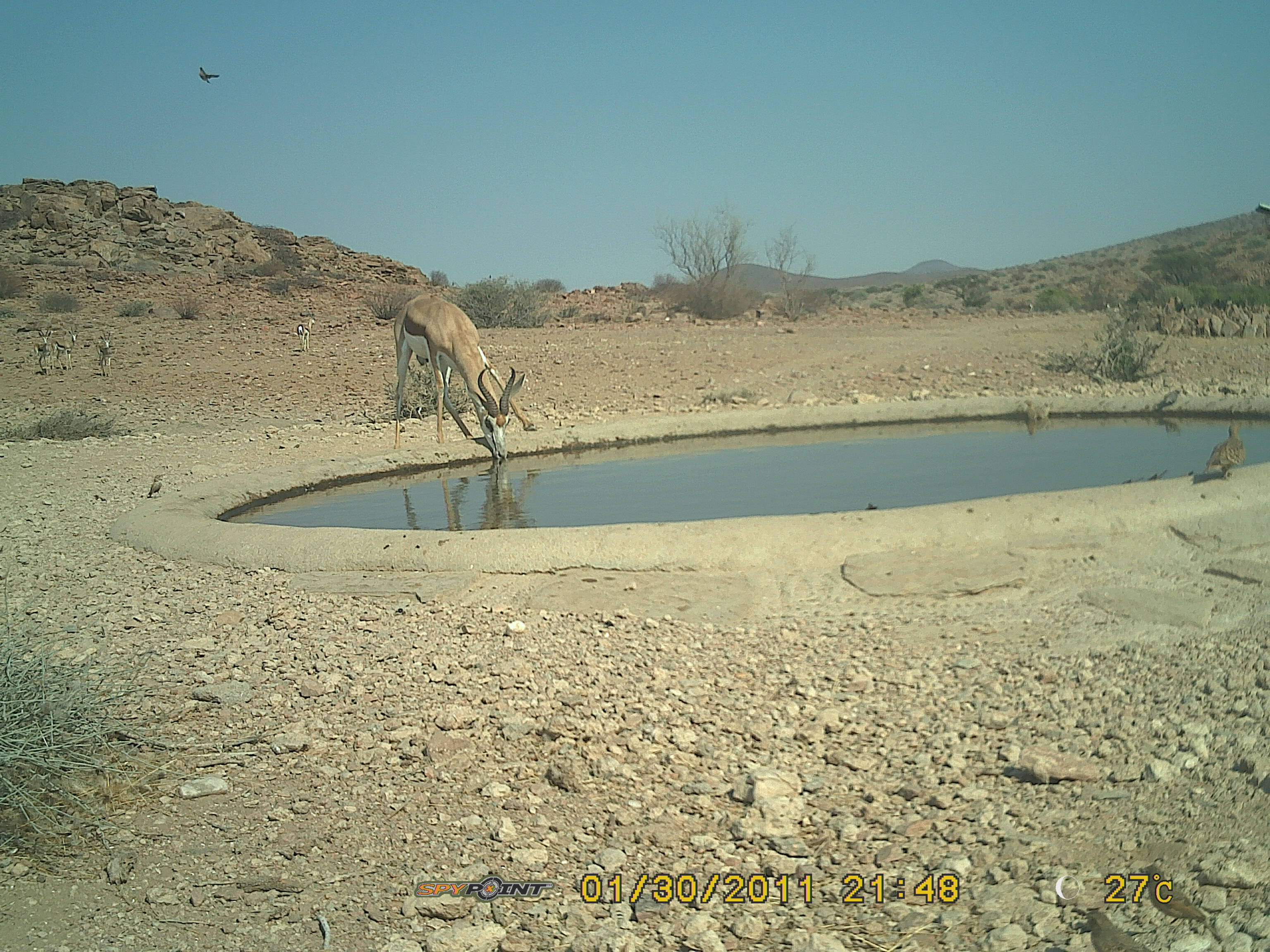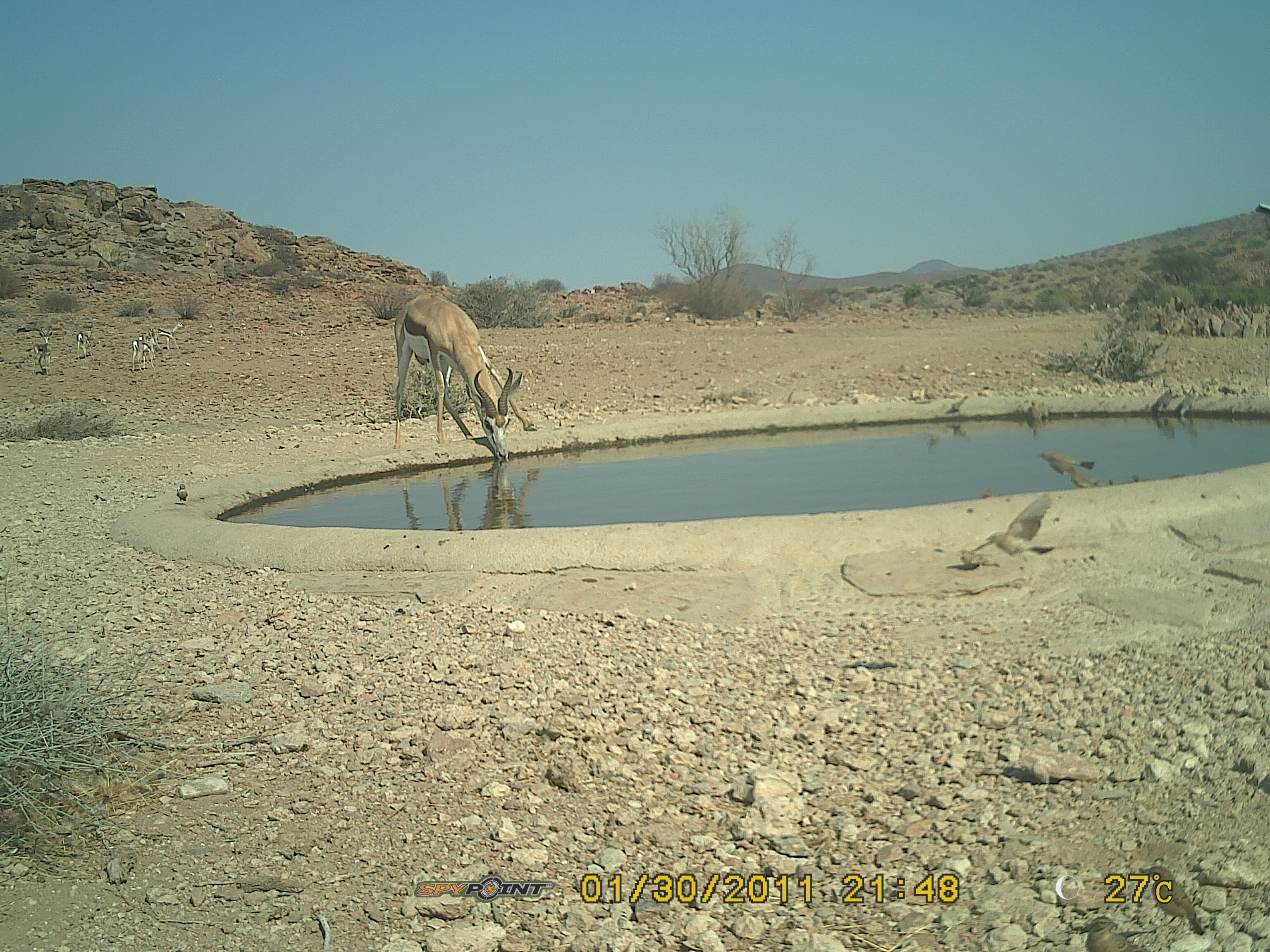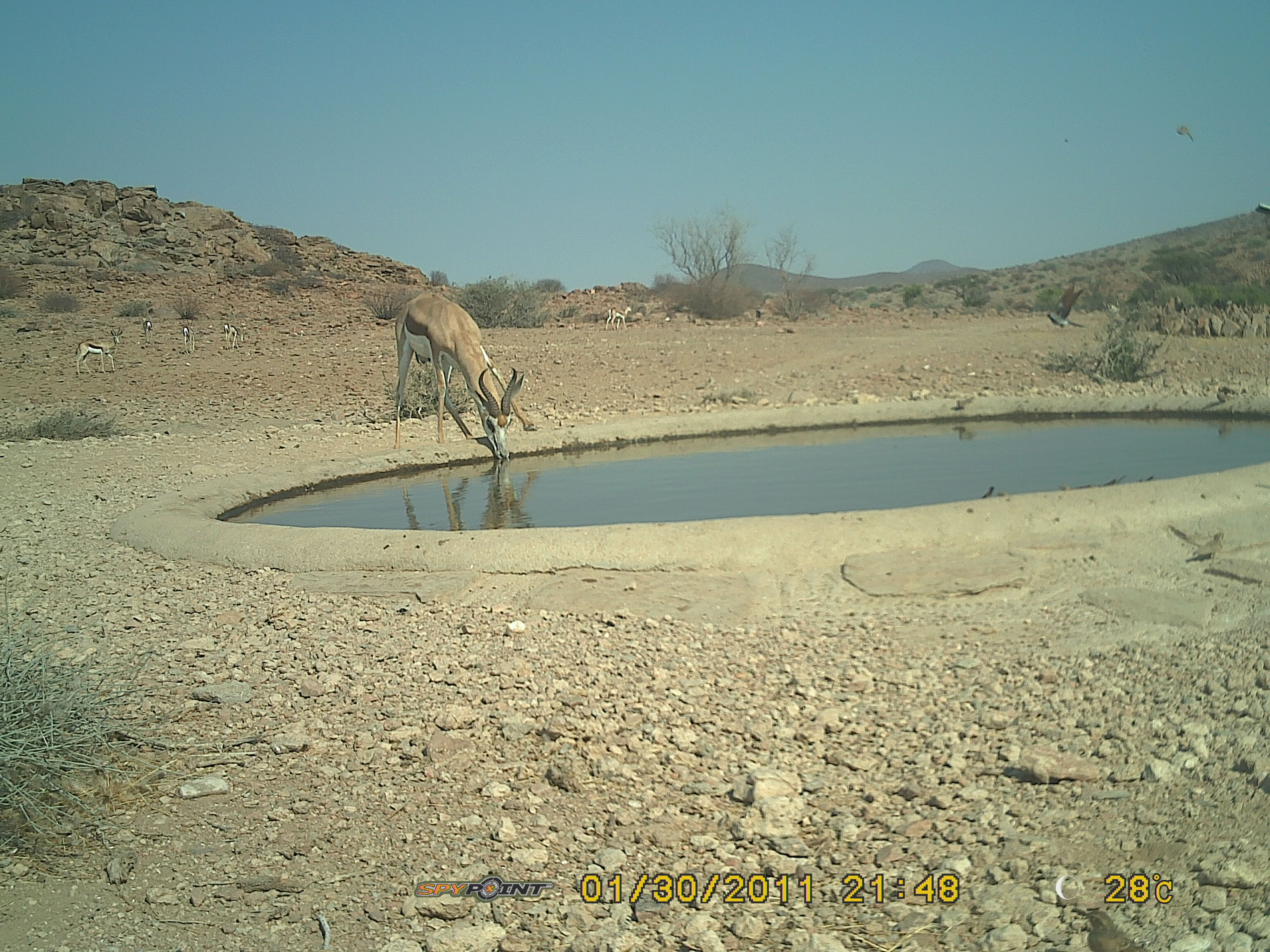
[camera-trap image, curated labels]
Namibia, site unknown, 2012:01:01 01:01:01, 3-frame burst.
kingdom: Animalia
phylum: Chordata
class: Mammalia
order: Artiodactyla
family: Bovidae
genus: Antidorcas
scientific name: Antidorcas marsupialis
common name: springbok